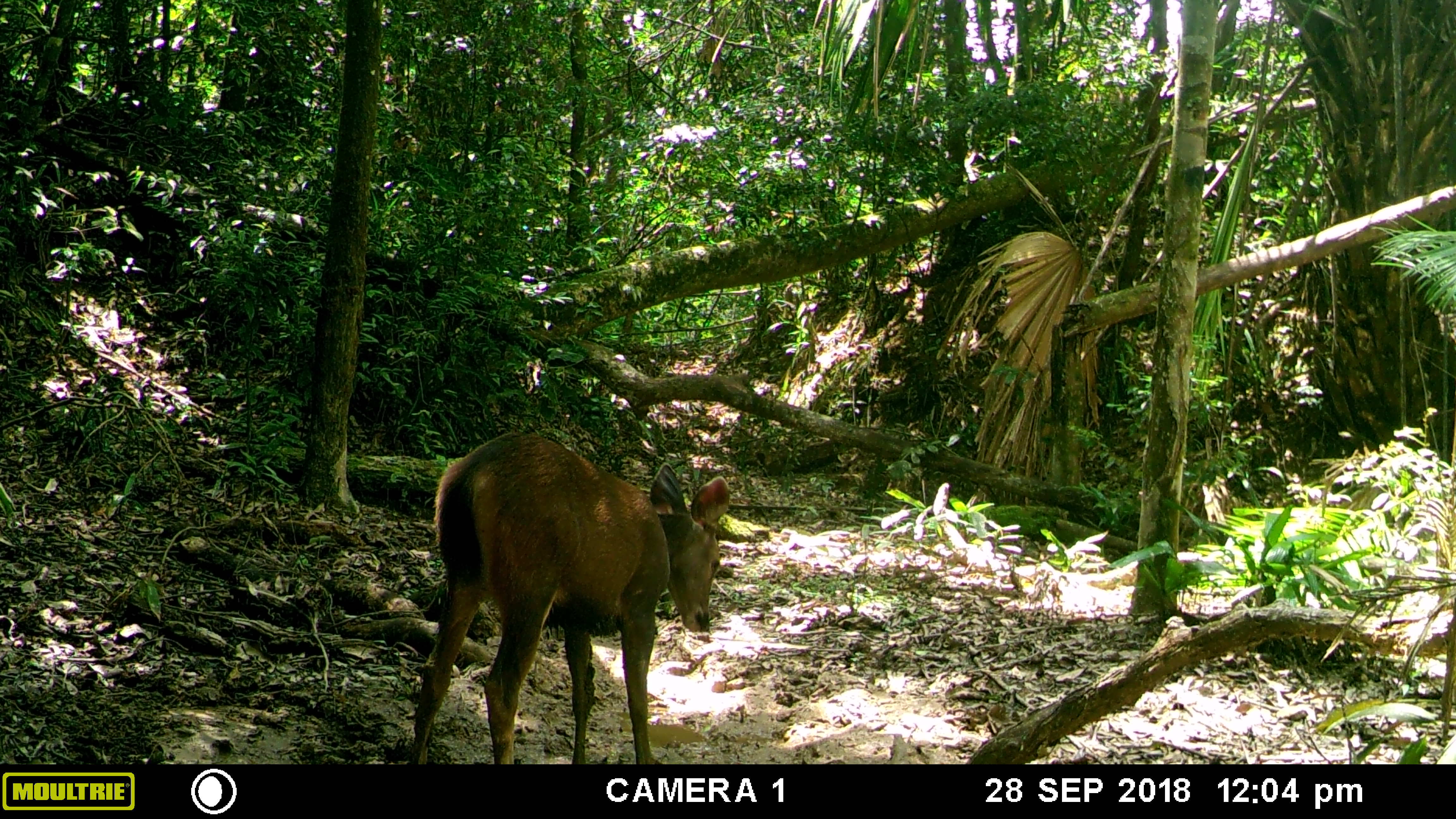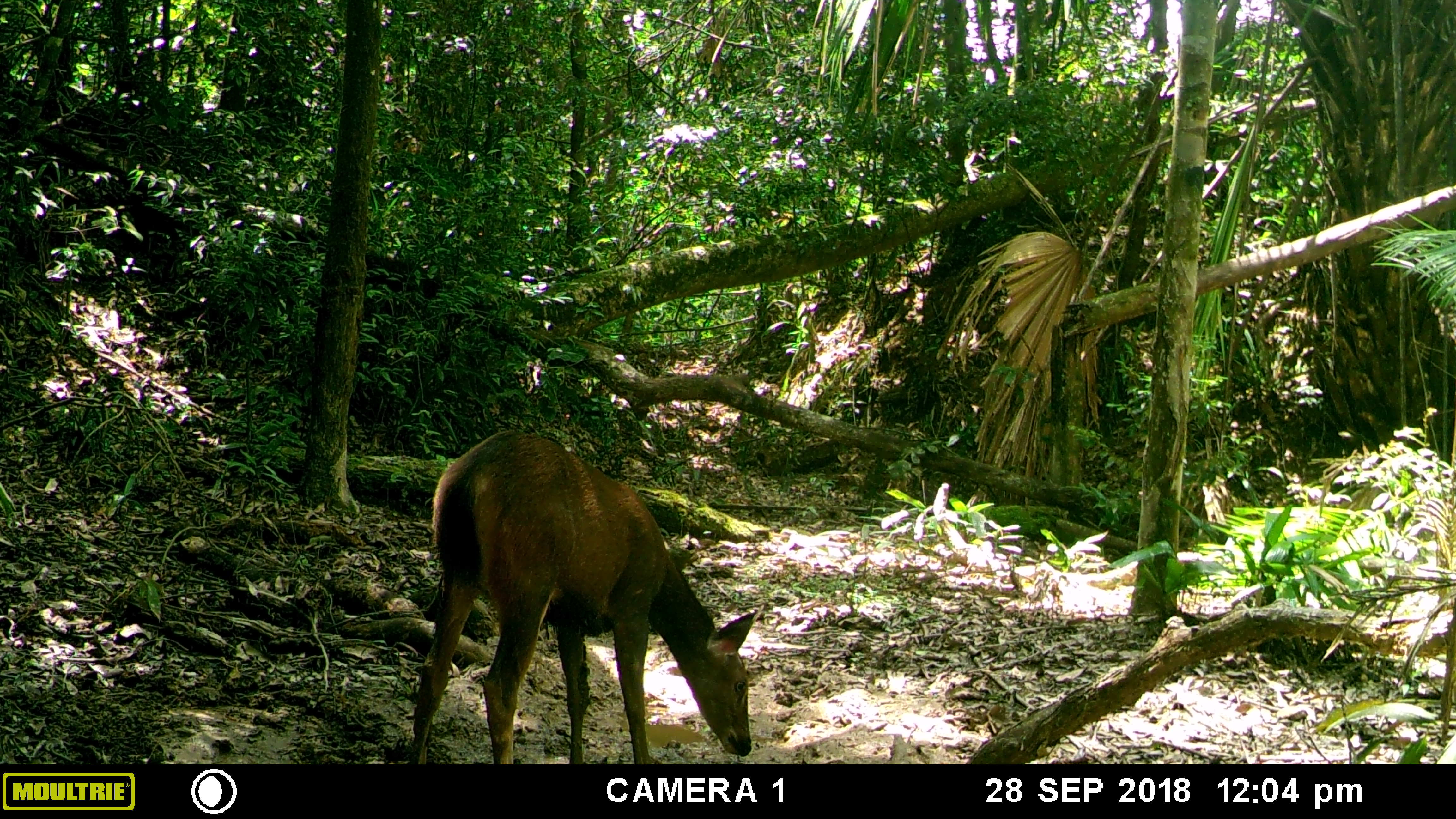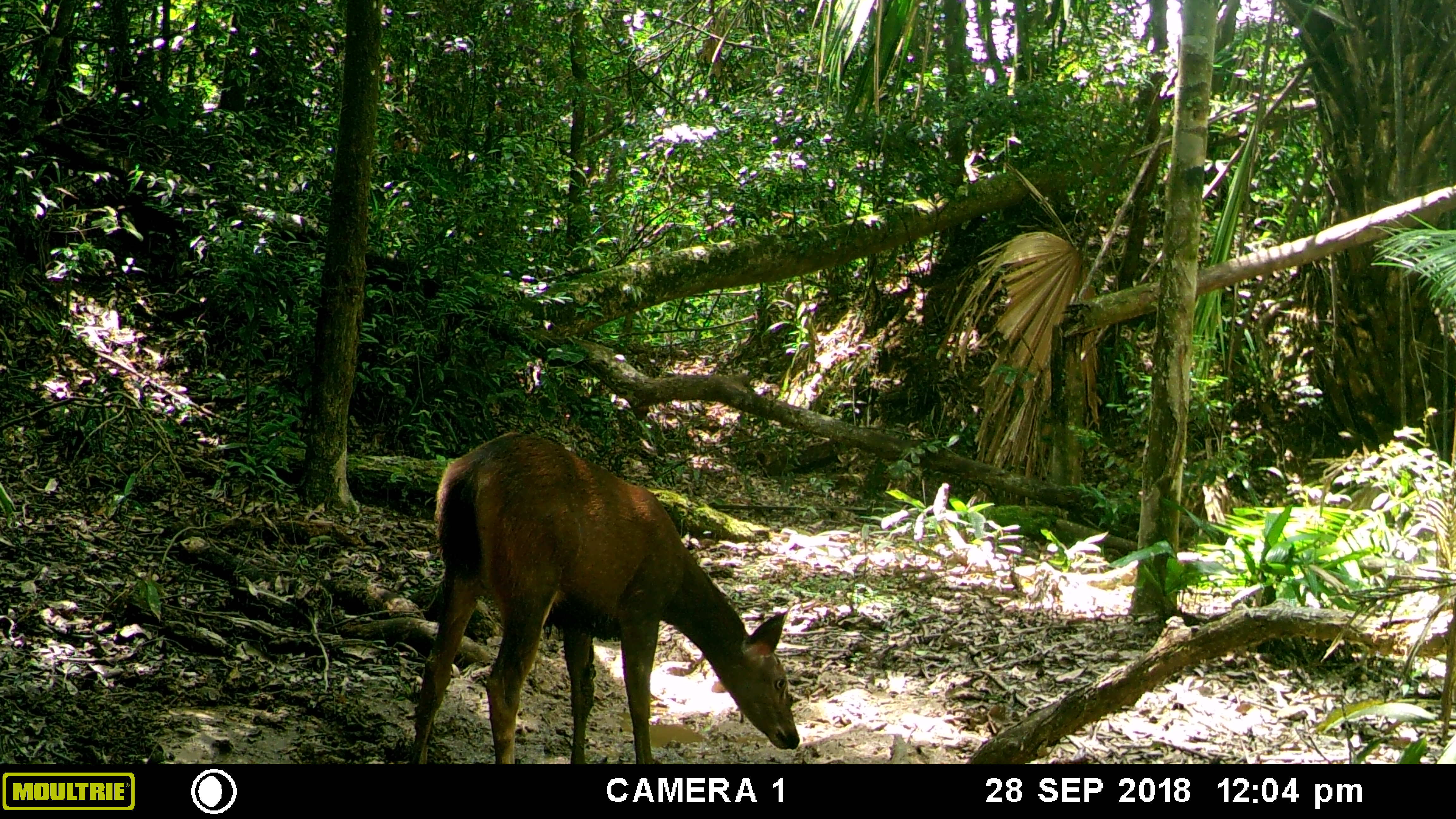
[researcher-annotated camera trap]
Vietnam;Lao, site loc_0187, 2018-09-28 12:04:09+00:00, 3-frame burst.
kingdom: Animalia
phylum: Chordata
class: Mammalia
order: Artiodactyla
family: Cervidae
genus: Rusa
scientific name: Rusa unicolor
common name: sambar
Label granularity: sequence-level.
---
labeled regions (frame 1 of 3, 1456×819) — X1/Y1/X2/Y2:
sambar: 412/430/729/764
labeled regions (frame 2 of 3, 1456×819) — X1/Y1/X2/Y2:
sambar: 409/430/758/764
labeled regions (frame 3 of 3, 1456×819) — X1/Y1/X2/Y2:
sambar: 411/432/800/764